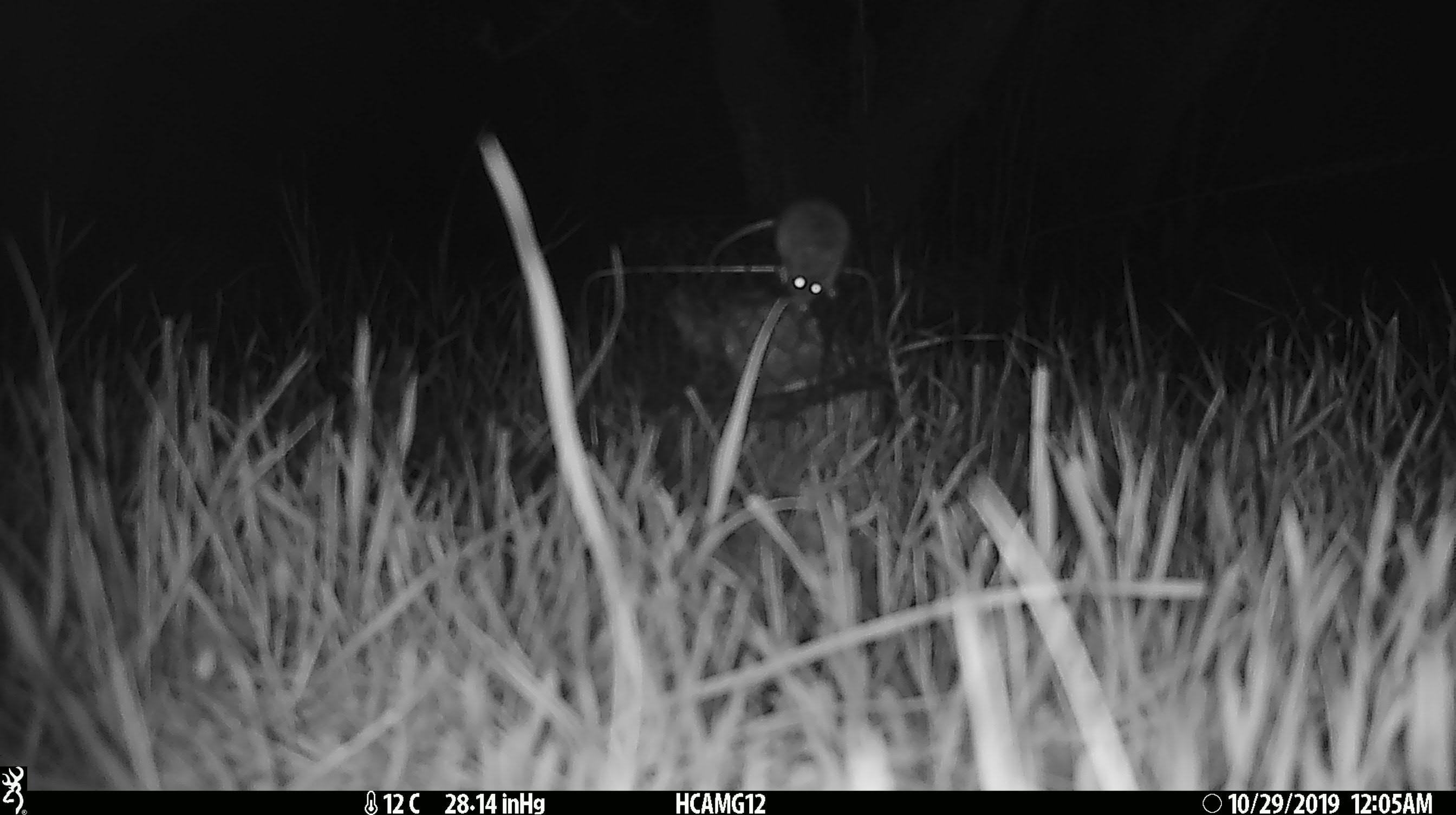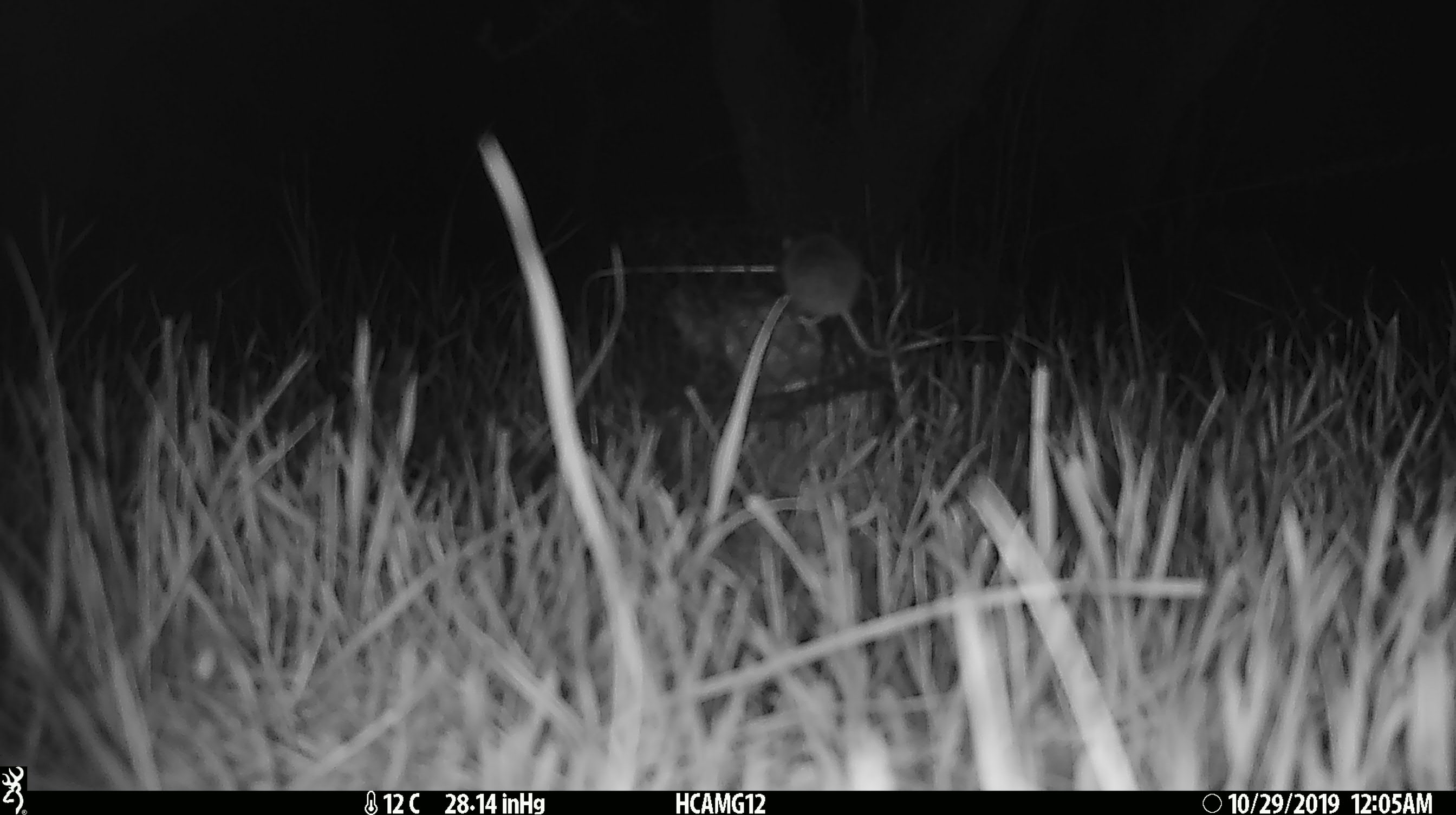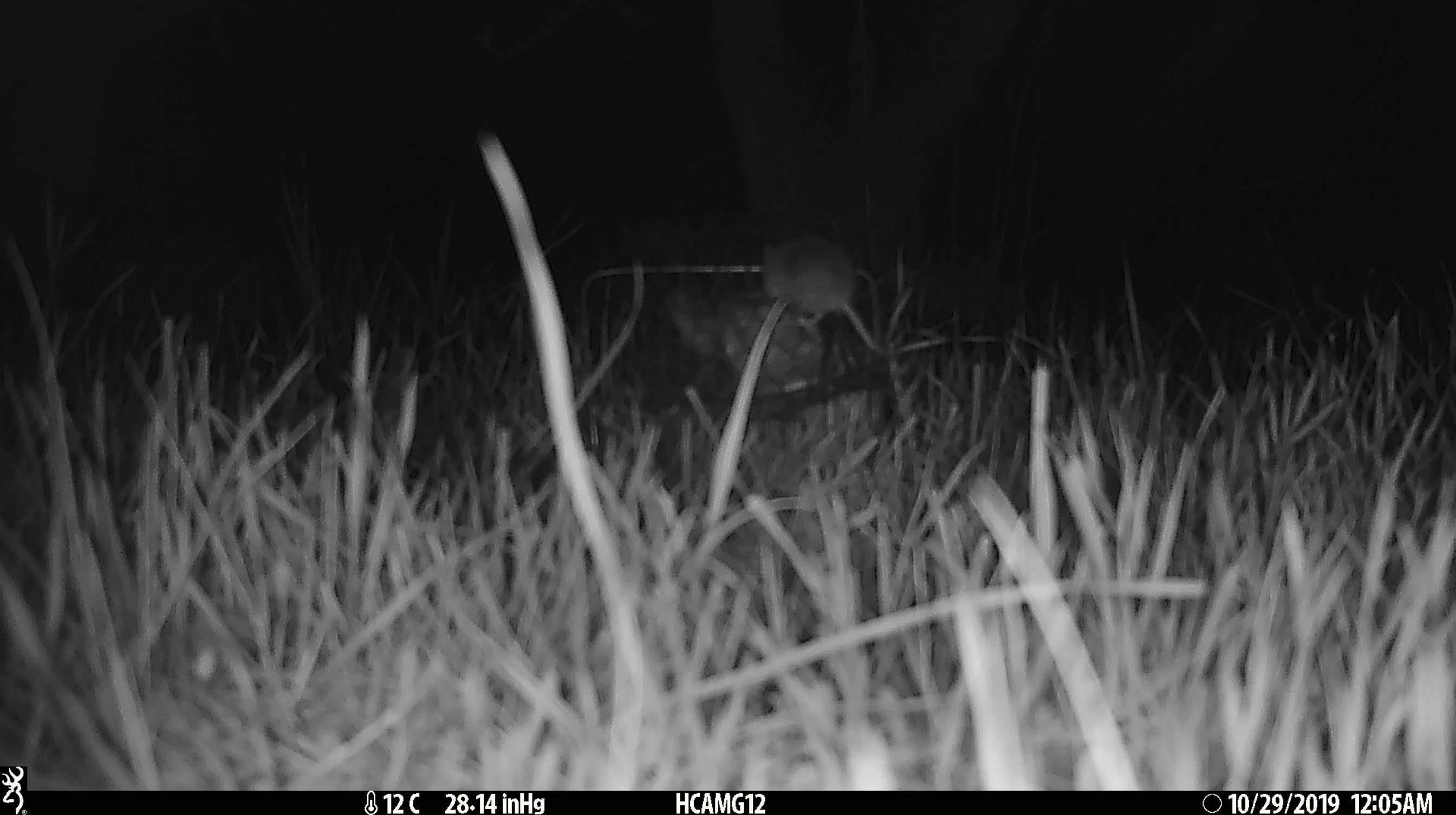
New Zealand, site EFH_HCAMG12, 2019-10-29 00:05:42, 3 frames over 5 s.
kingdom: Animalia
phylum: Chordata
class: Mammalia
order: Rodentia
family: Muridae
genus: Mus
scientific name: Mus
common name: mouse